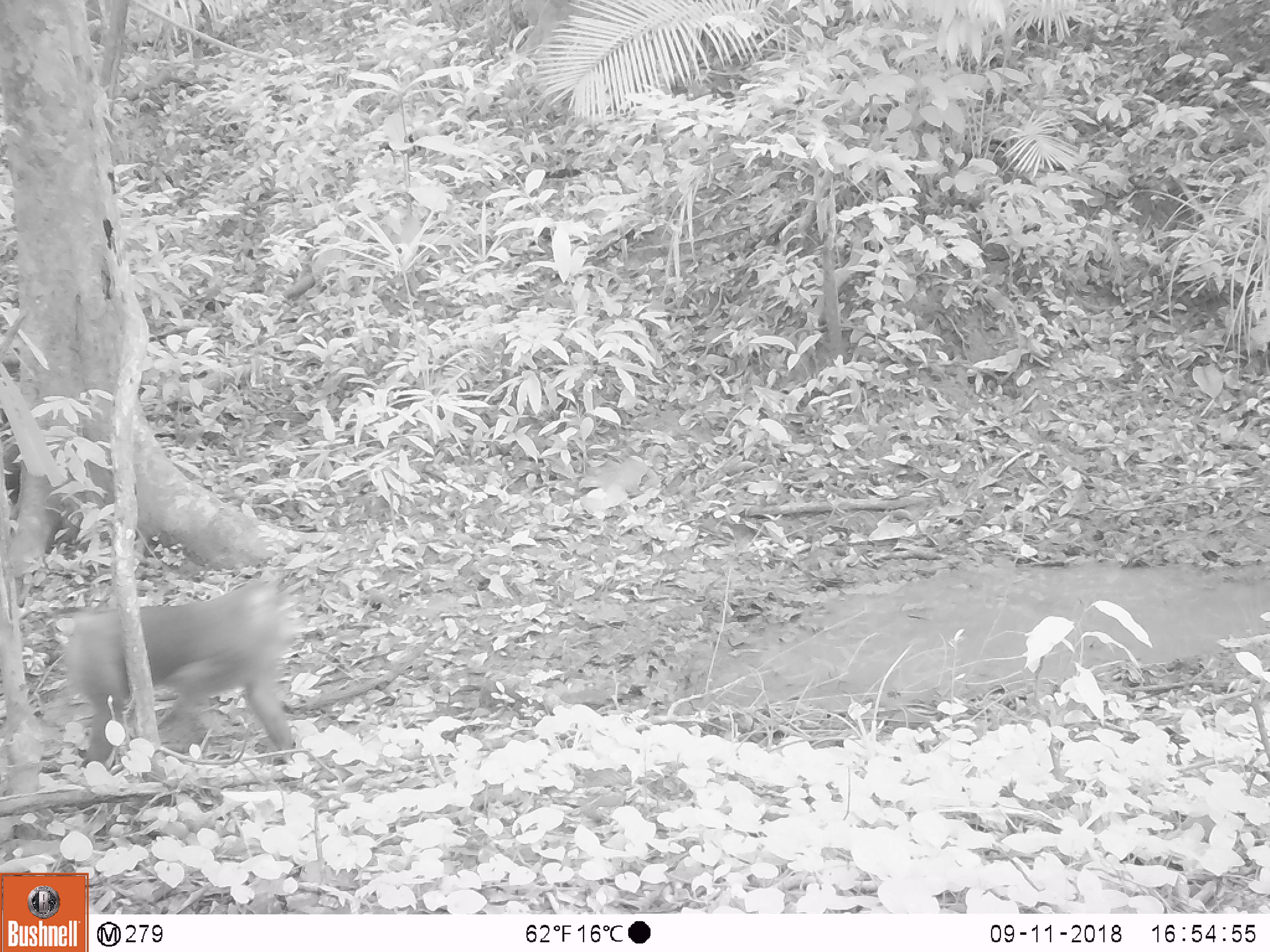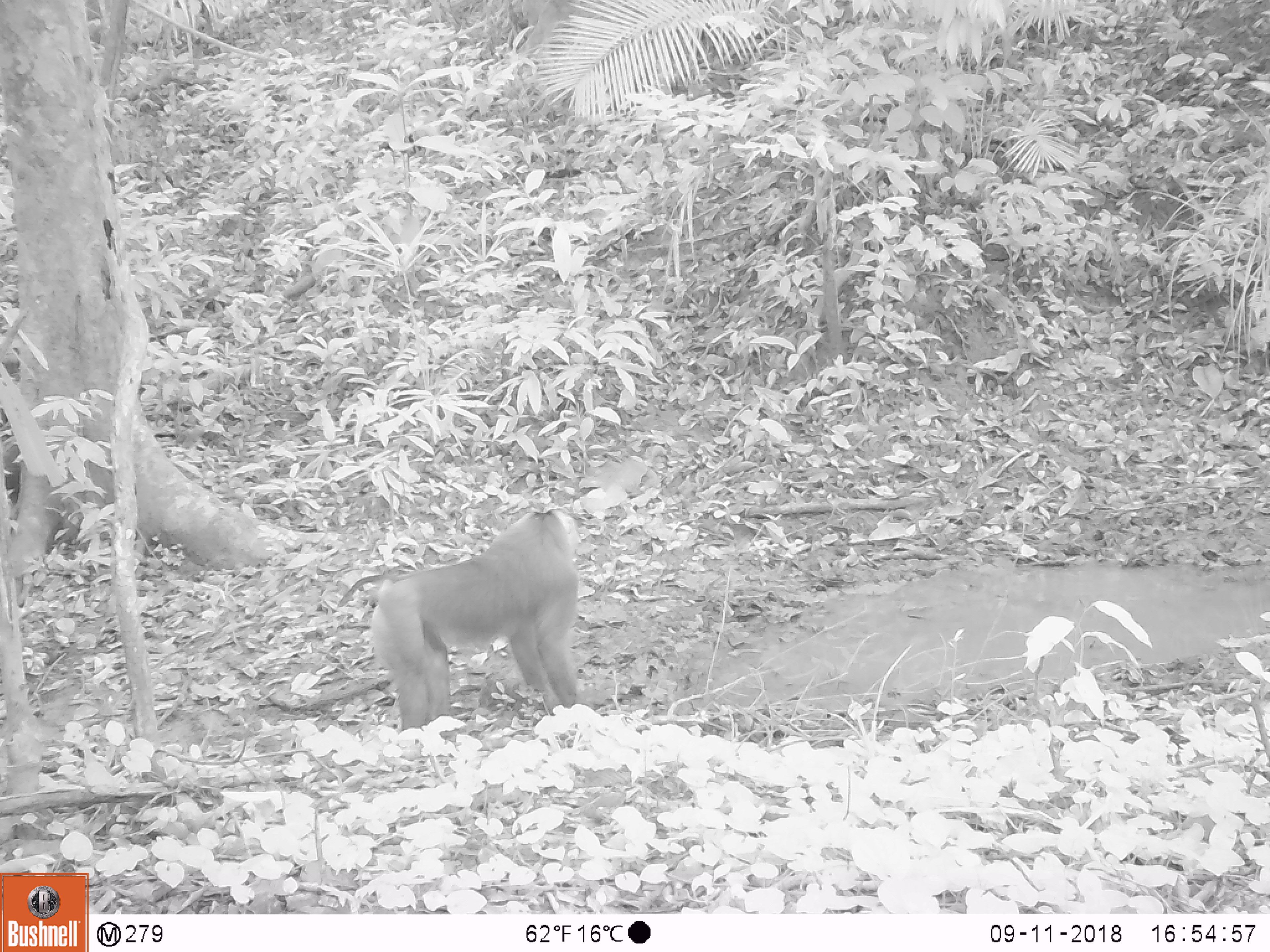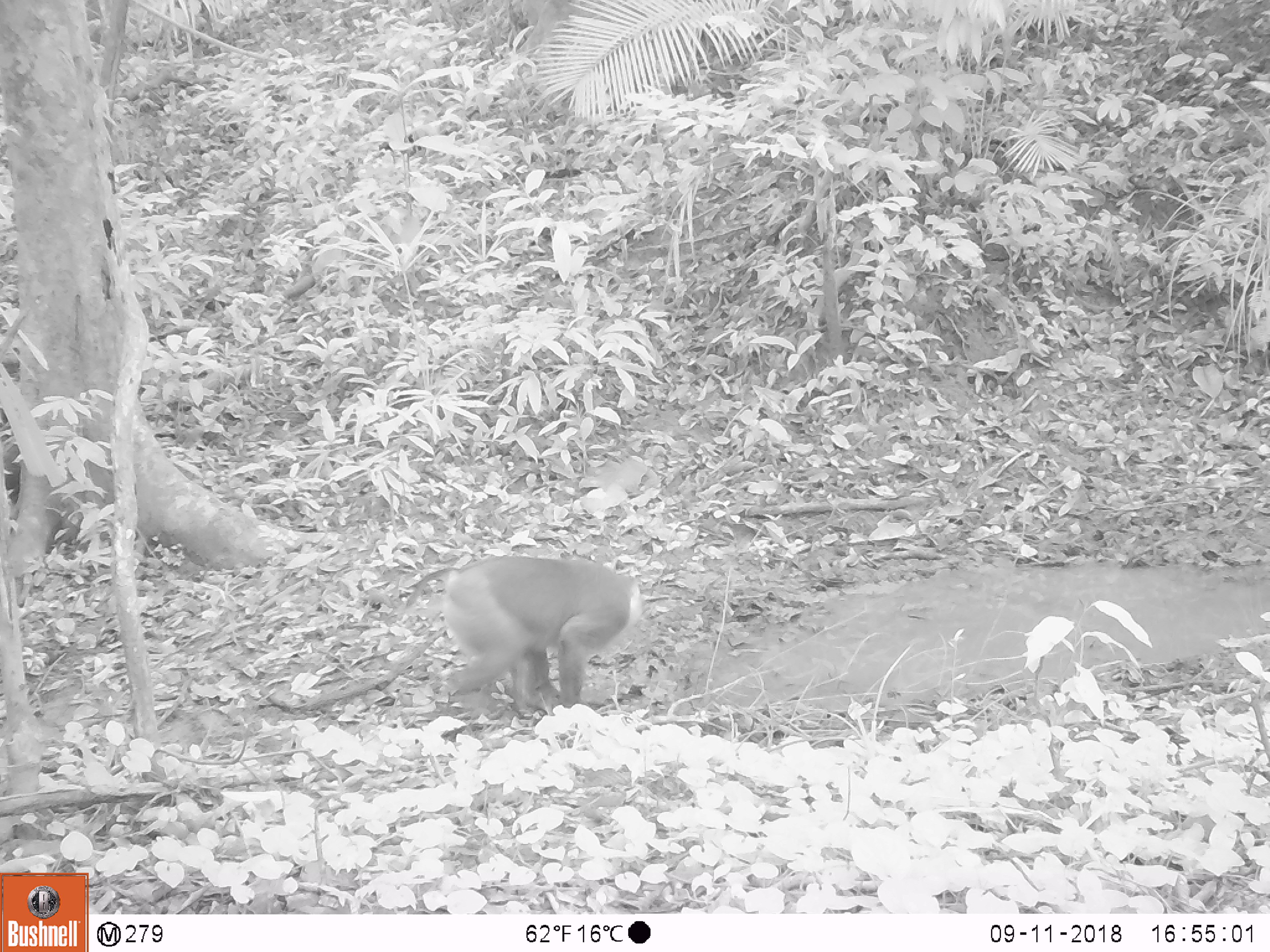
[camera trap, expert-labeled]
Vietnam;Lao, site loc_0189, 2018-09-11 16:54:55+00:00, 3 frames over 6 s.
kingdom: Animalia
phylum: Chordata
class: Mammalia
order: Primates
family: Cercopithecidae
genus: Macaca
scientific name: Macaca nemestrina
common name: pig-tailed macaque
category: pig tailed macaque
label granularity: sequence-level